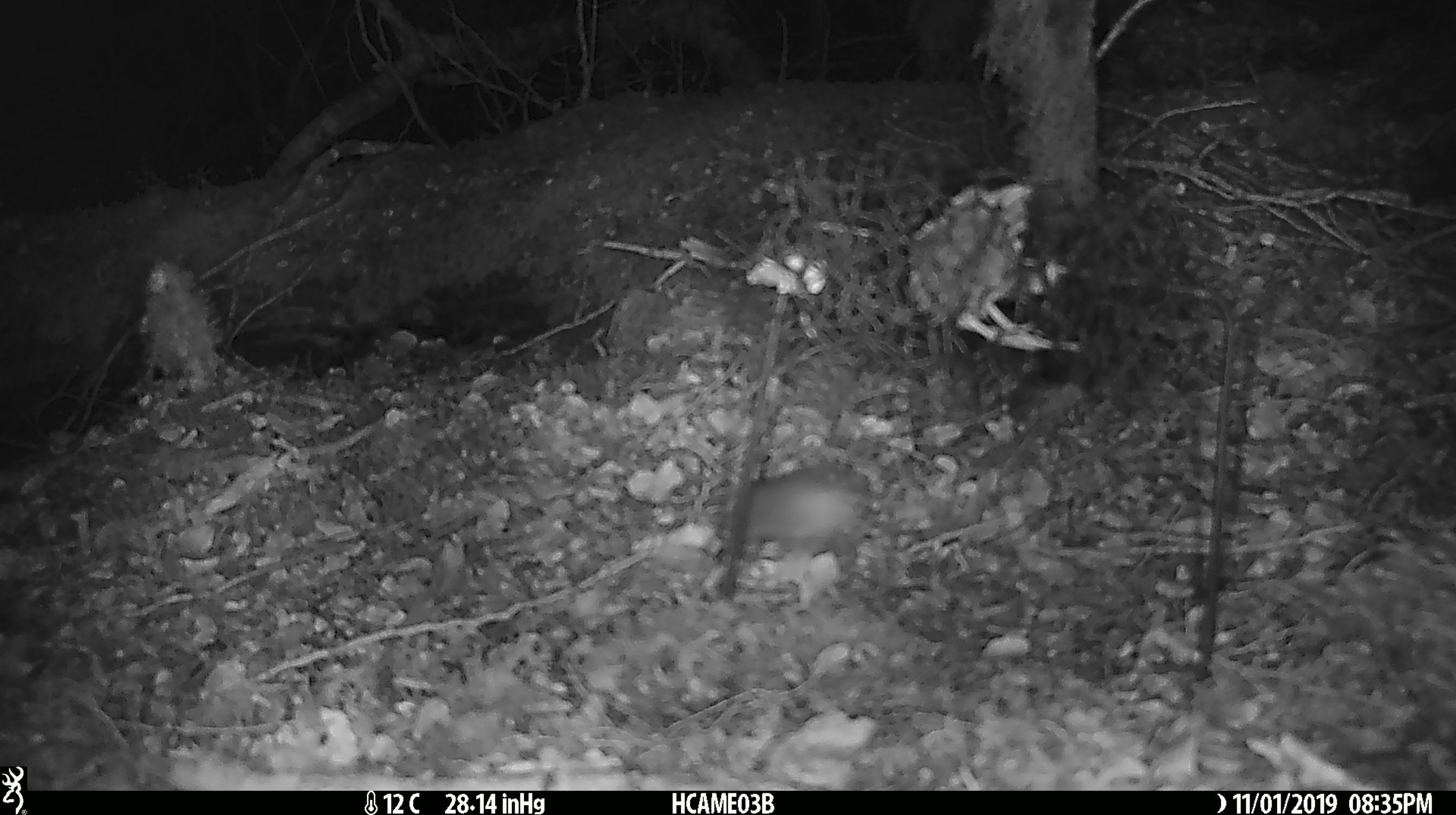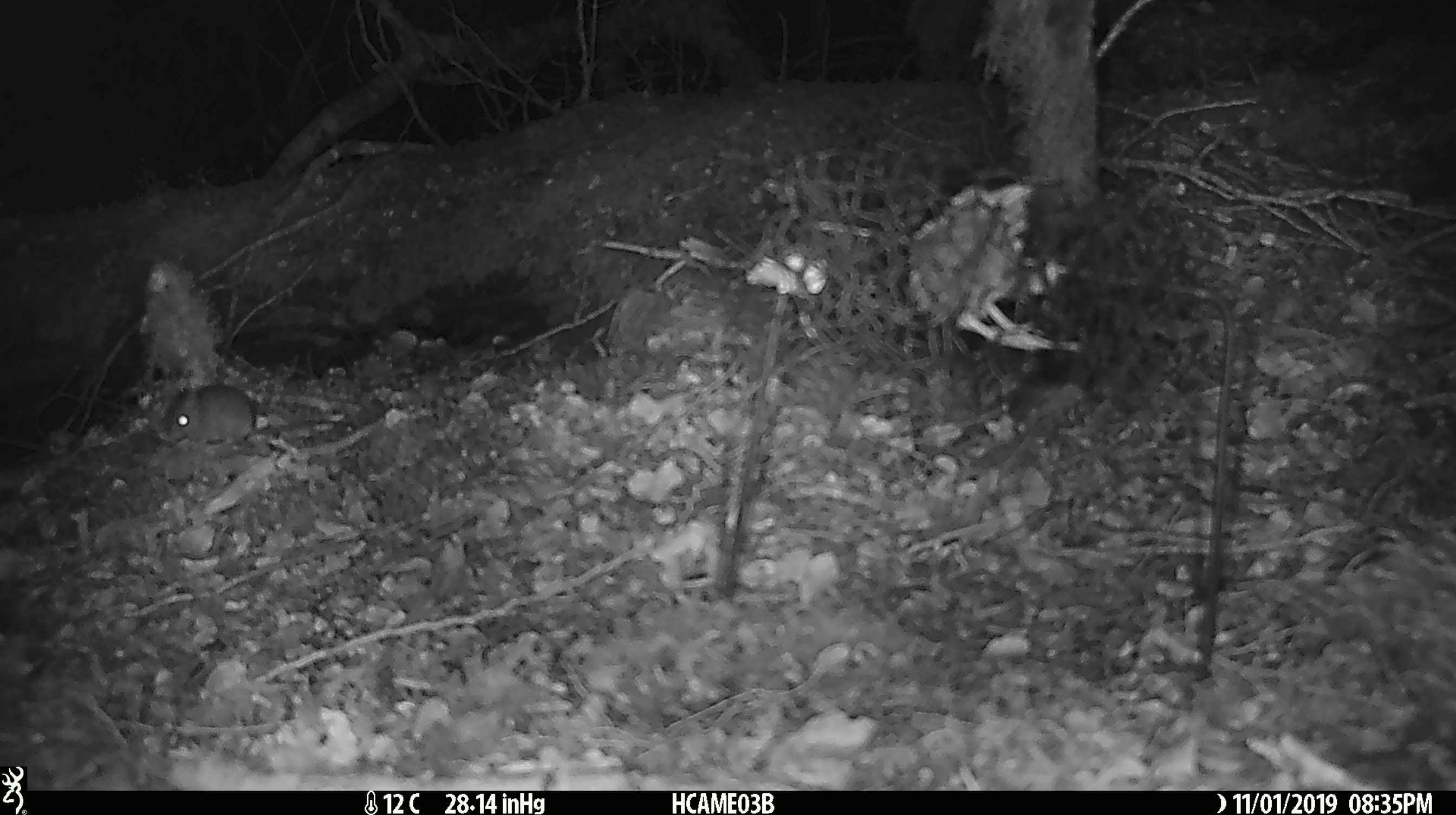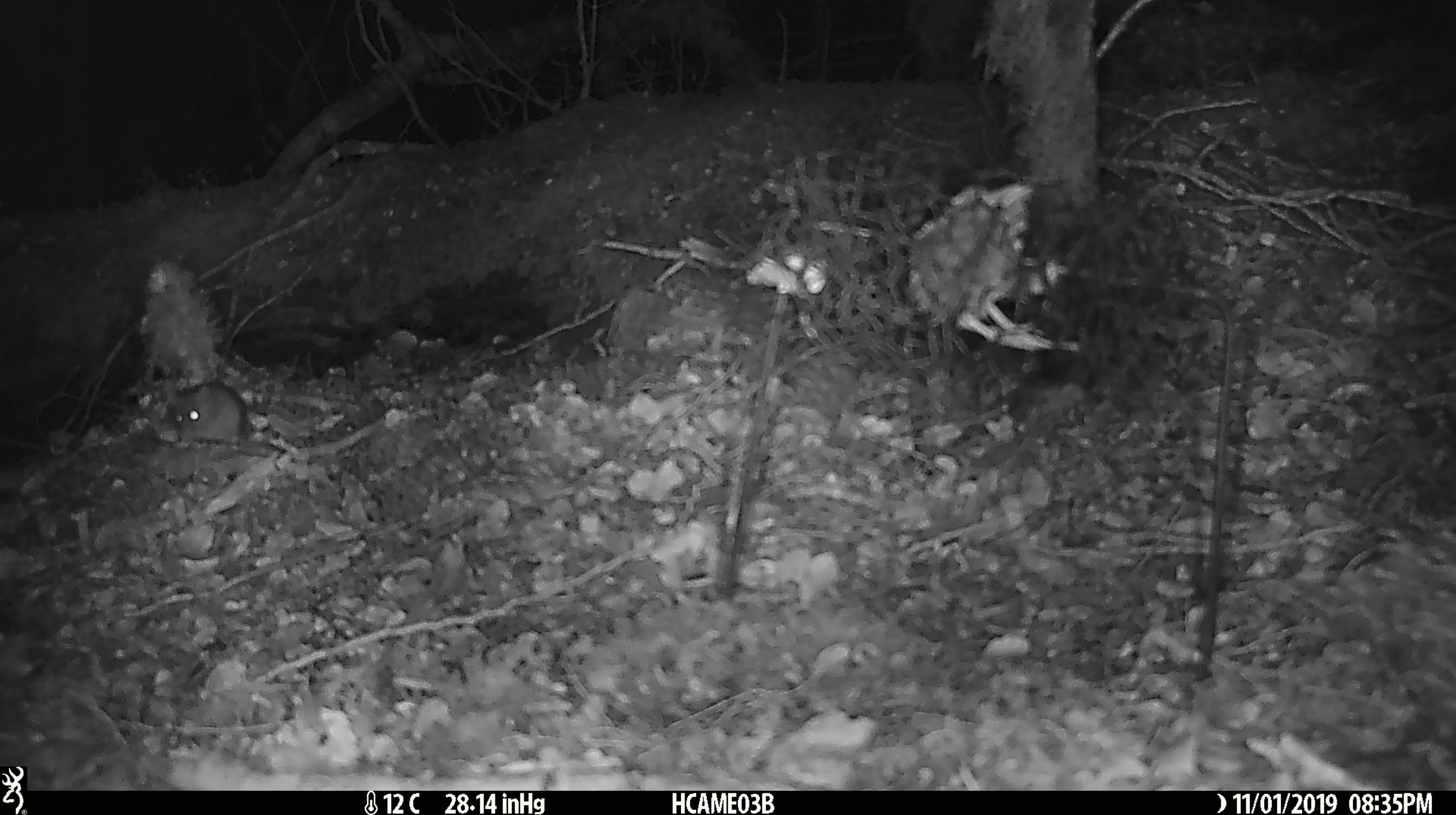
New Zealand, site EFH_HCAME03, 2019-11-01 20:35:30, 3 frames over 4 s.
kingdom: Animalia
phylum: Chordata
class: Mammalia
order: Rodentia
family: Muridae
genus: Mus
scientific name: Mus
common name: mouse